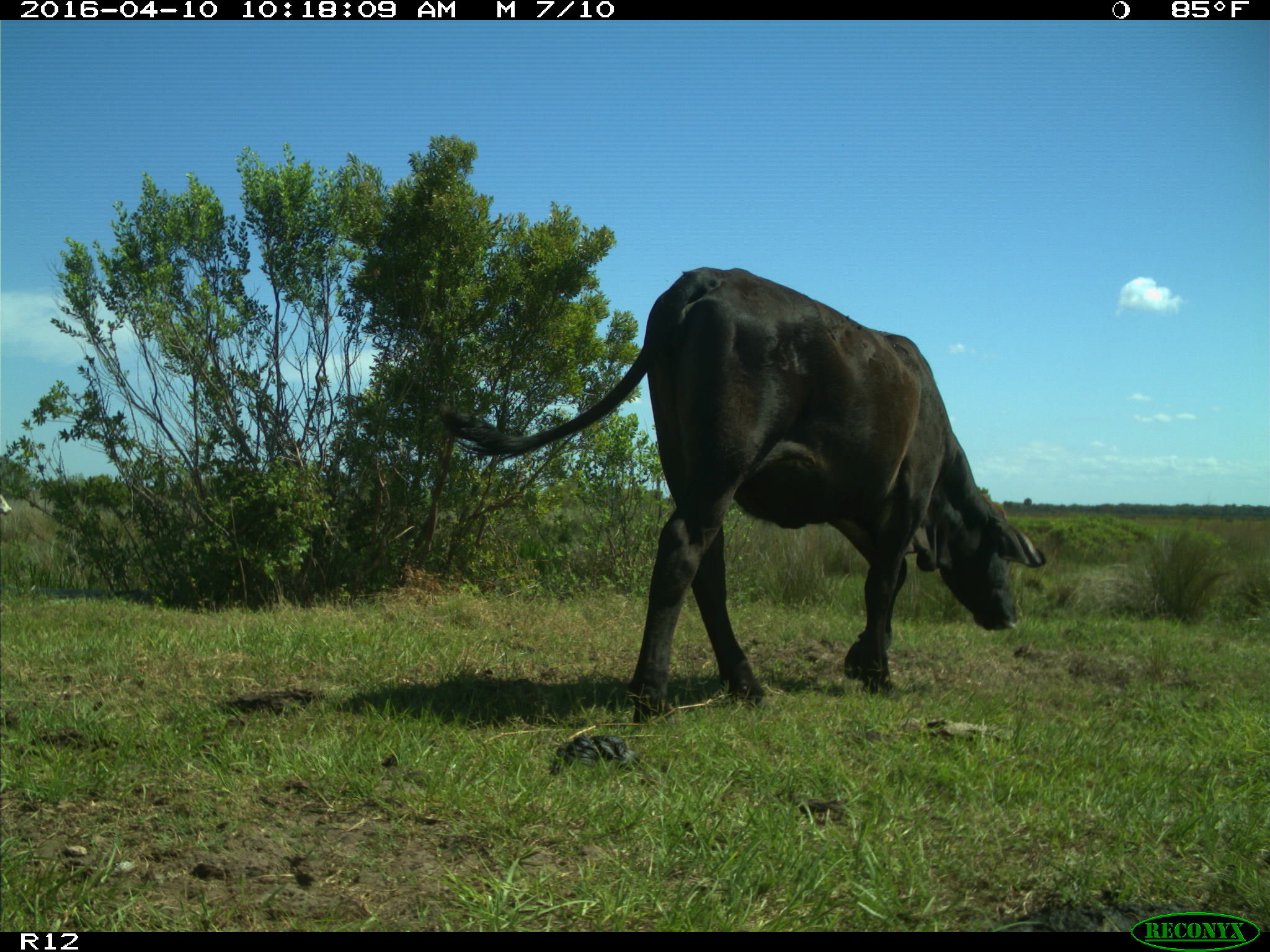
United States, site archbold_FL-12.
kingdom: Animalia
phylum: Chordata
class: Mammalia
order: Artiodactyla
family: Bovidae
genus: Bos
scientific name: Bos taurus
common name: domestic cow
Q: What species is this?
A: Bos taurus (domestic cow).